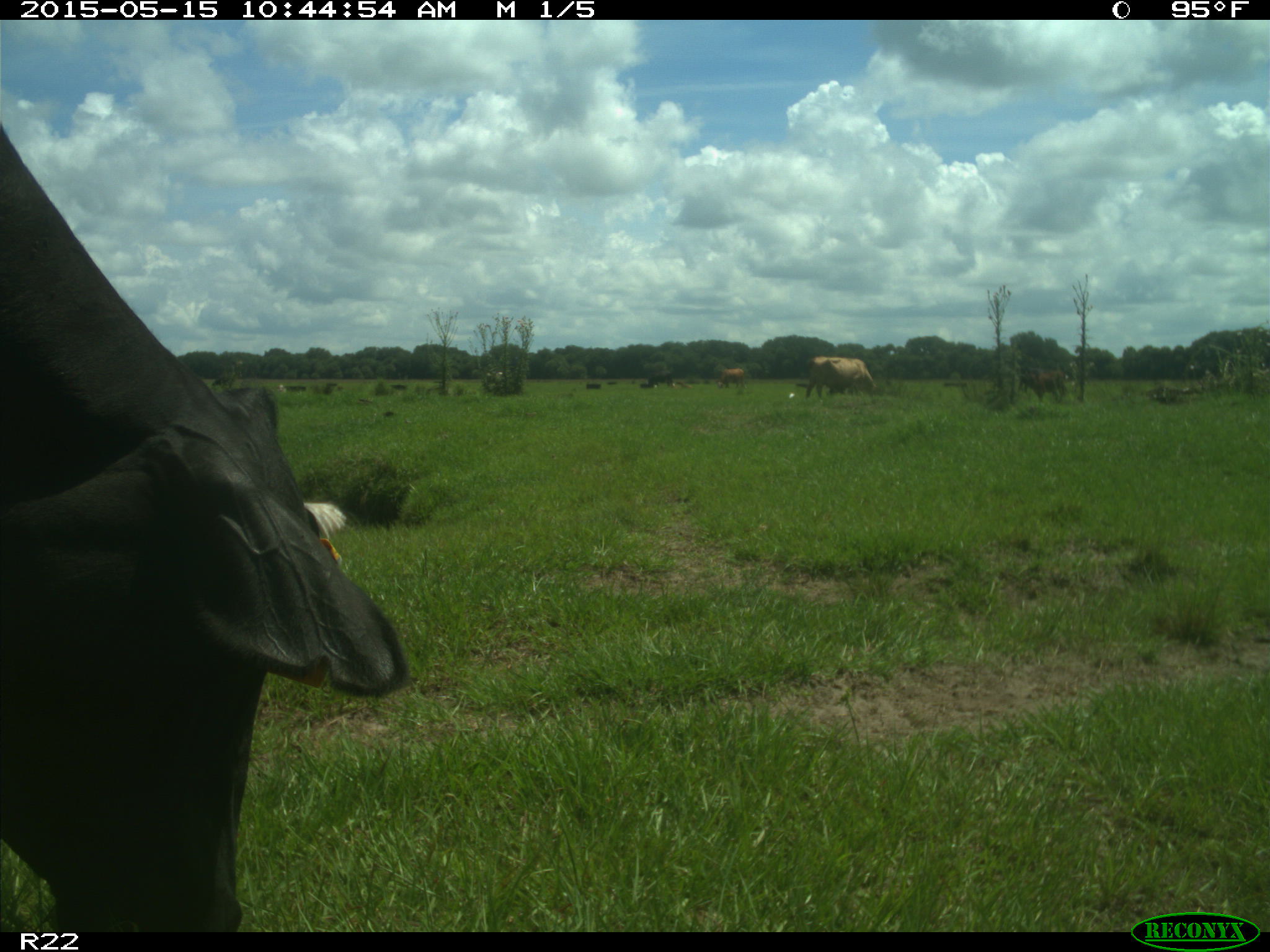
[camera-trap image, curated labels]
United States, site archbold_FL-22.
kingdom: Animalia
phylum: Chordata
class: Mammalia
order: Artiodactyla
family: Bovidae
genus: Bos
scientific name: Bos taurus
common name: domestic cow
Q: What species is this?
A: Bos taurus (domestic cow).